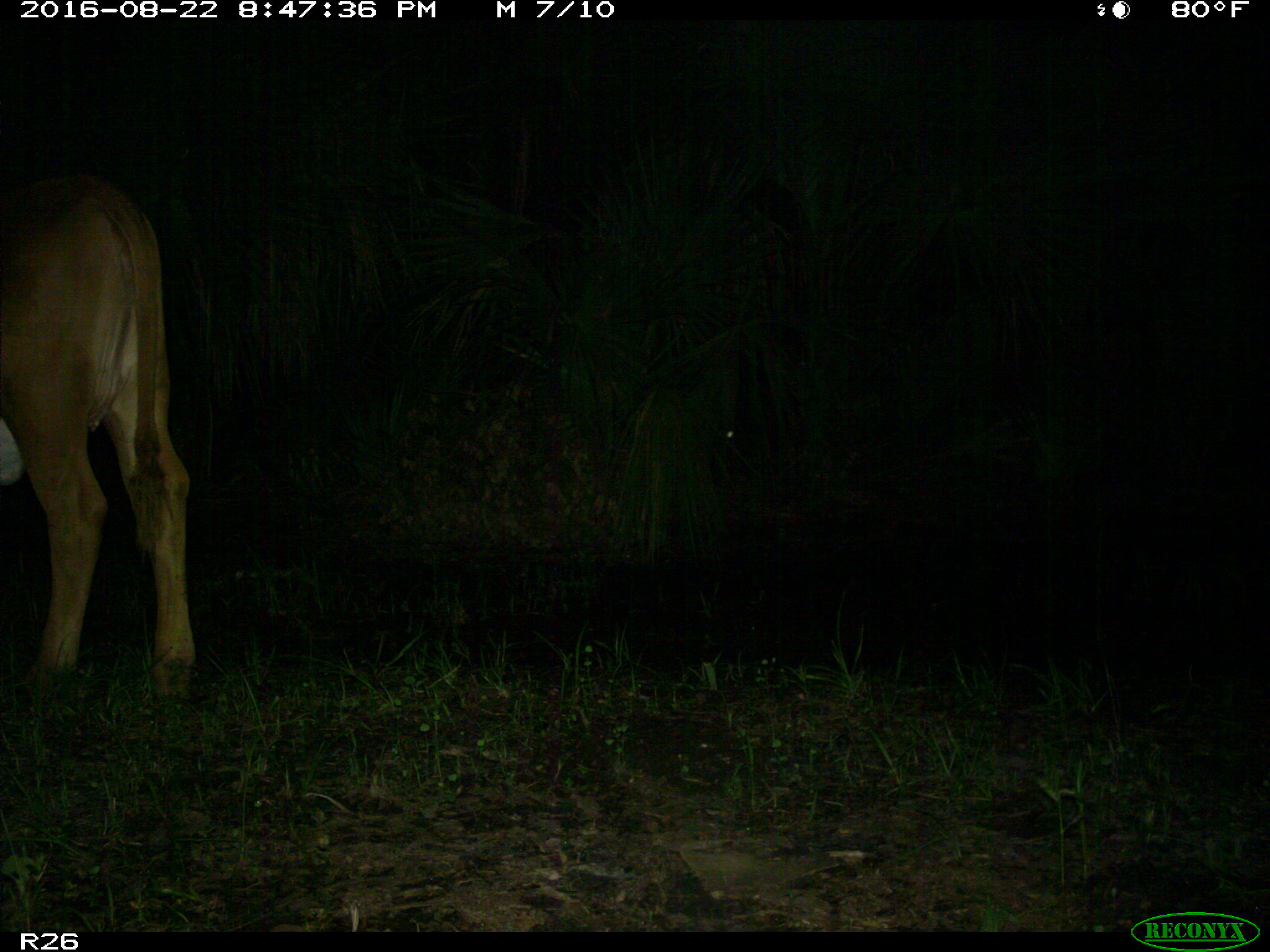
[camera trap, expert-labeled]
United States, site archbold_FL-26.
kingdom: Animalia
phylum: Chordata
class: Mammalia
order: Artiodactyla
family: Bovidae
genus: Bos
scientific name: Bos taurus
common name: domestic cow